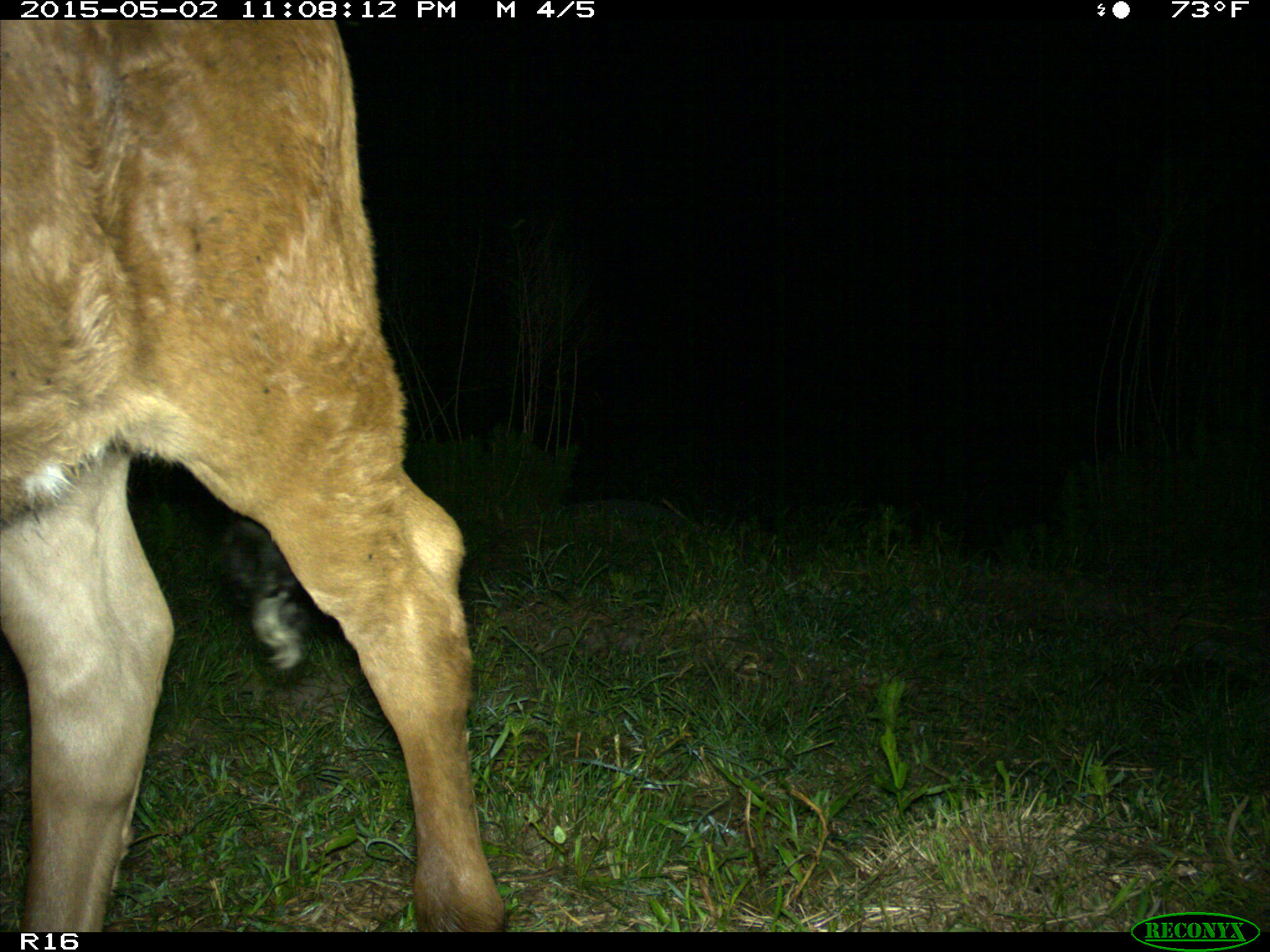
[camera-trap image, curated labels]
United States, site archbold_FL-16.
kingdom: Animalia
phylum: Chordata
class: Mammalia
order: Artiodactyla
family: Bovidae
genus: Bos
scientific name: Bos taurus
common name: domestic cow